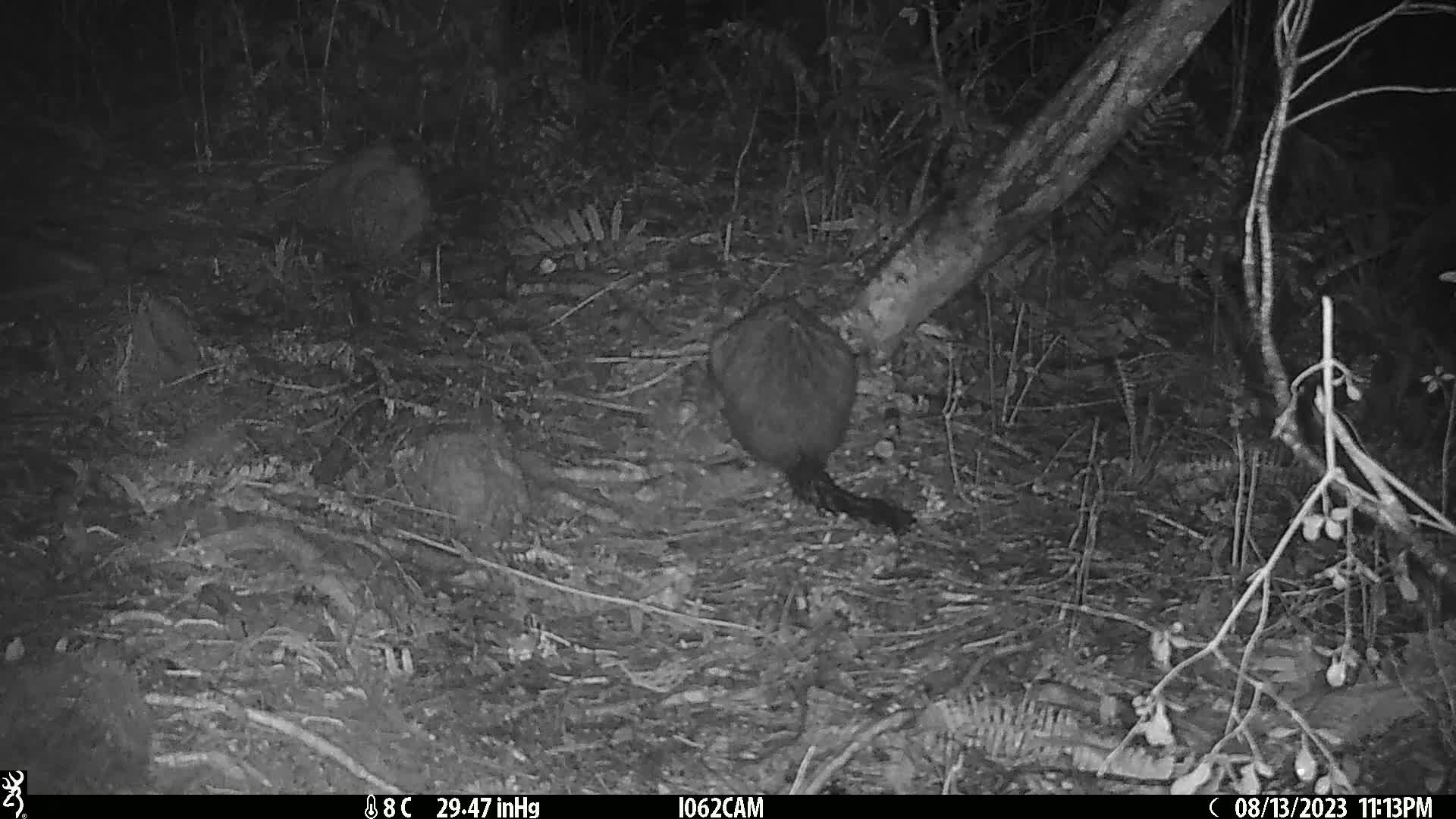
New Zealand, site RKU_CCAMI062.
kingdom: Animalia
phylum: Chordata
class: Mammalia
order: Diprotodontia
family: Phalangeridae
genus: Trichosurus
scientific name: Trichosurus vulpecula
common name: common brushtail possum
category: possum